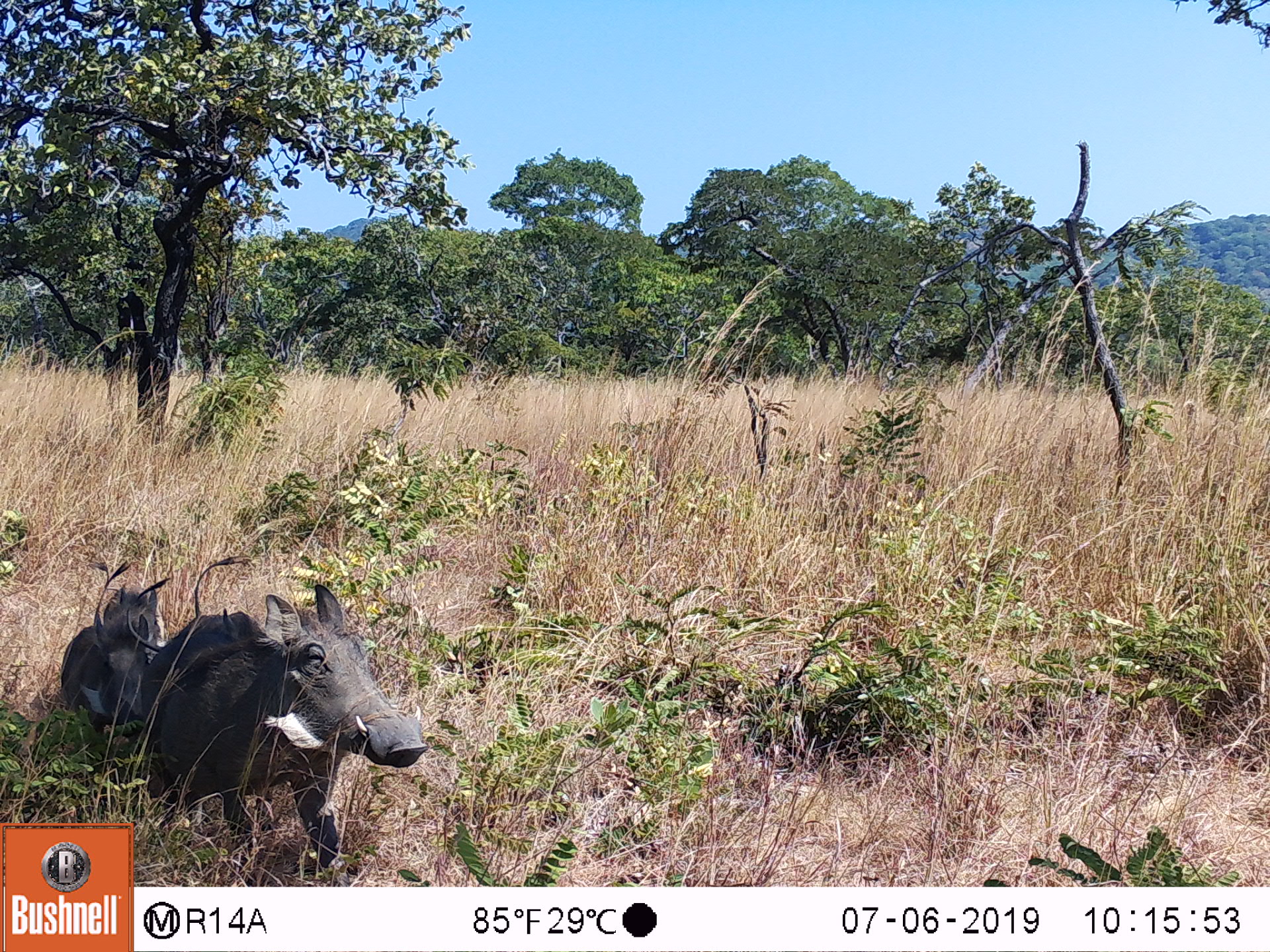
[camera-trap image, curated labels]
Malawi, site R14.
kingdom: Animalia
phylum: Chordata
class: Mammalia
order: Artiodactyla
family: Suidae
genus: Phacochoerus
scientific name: Phacochoerus africanus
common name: common warthog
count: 2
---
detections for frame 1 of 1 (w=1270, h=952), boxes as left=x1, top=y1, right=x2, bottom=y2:
common warthog: left=142, top=543, right=445, bottom=861; left=49, top=556, right=180, bottom=758